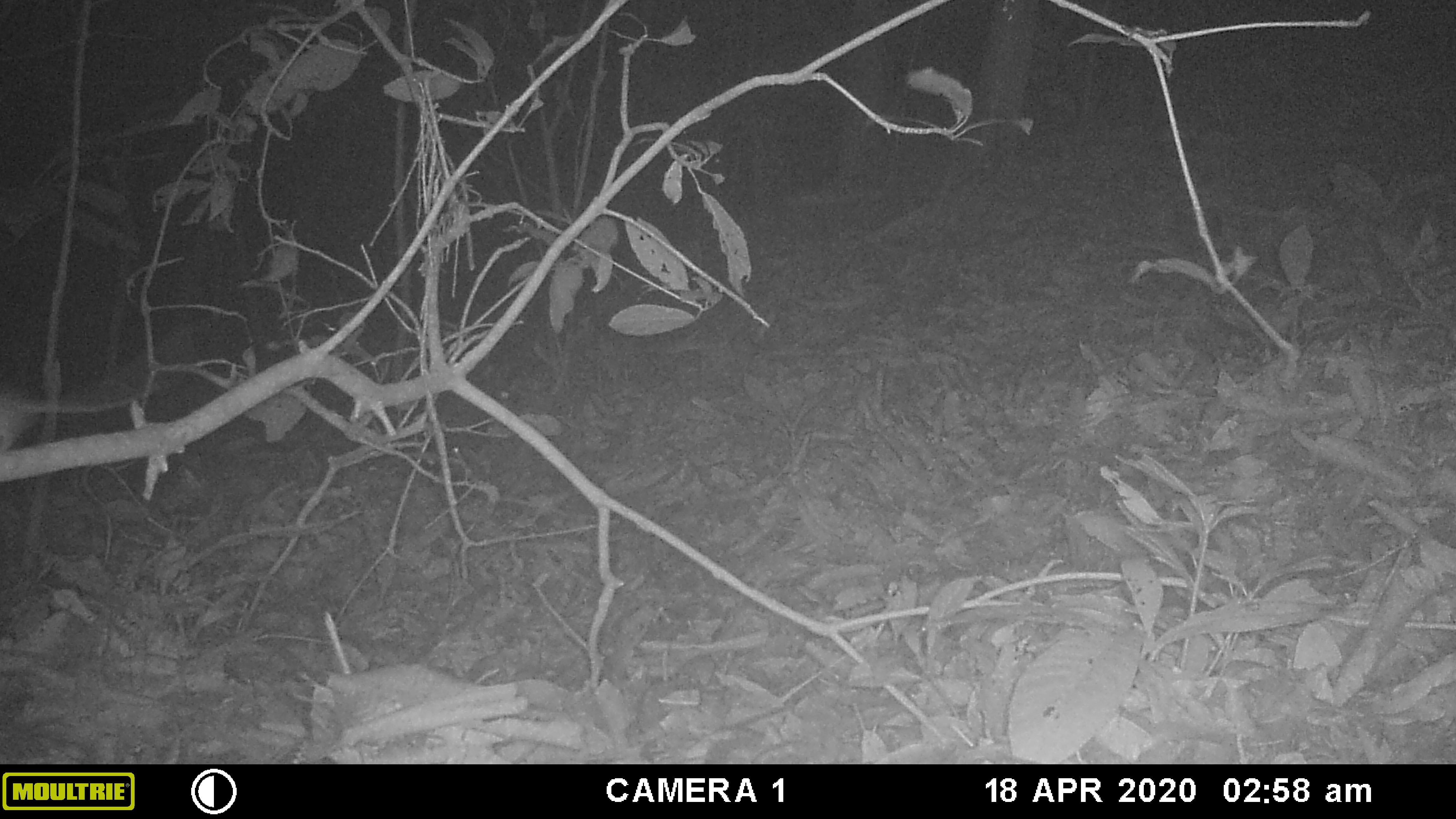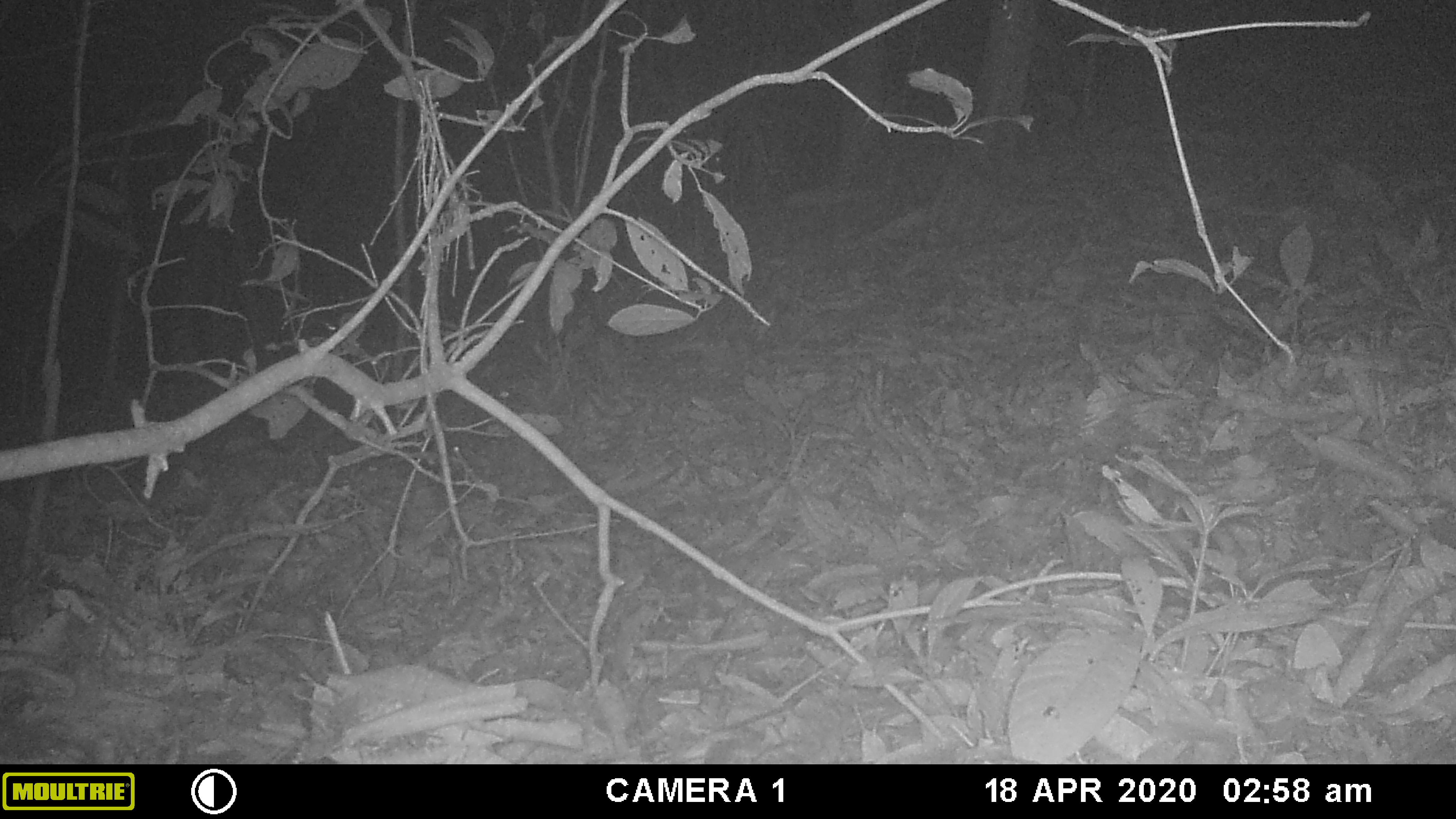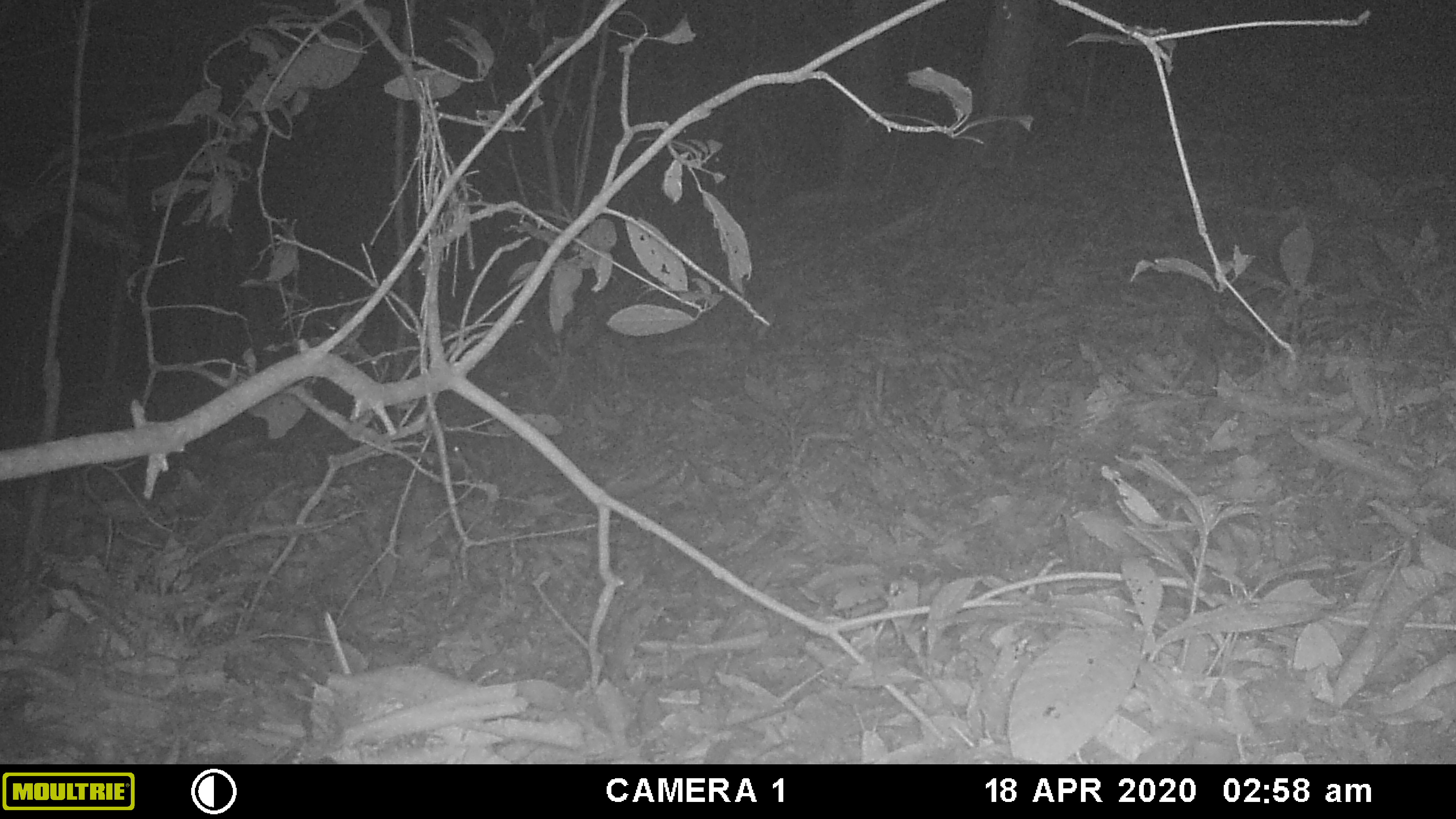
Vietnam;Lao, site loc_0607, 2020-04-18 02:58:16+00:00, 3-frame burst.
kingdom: Animalia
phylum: Chordata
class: Mammalia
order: Rodentia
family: Muridae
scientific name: Muridae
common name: old-world mice and rats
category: unidentified murid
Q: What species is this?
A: Unidentified murid (old-world mice and rats) (Muridae).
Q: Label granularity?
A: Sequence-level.